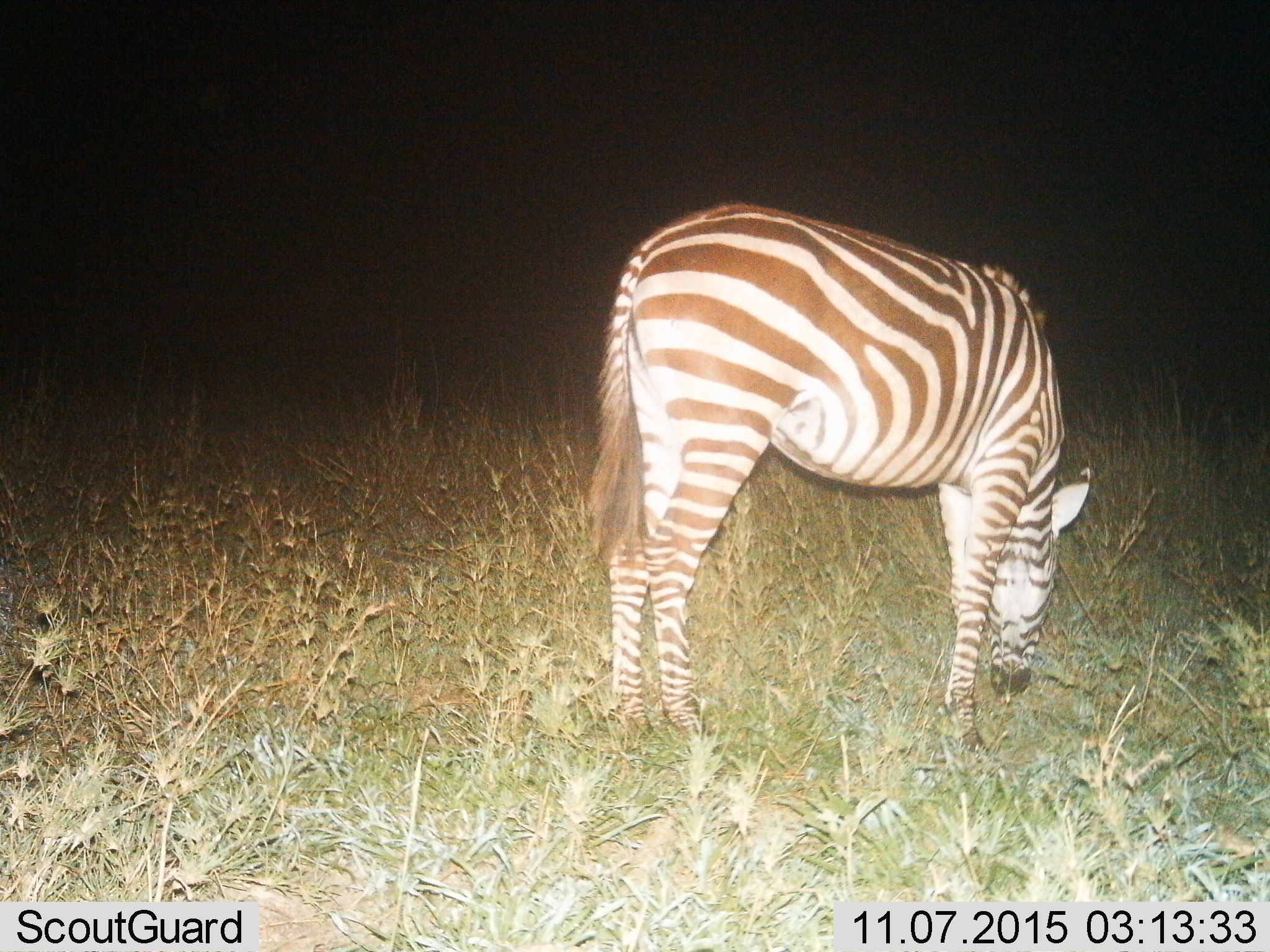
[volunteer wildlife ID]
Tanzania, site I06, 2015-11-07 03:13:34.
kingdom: Animalia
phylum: Chordata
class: Mammalia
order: Perissodactyla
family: Equidae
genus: Equus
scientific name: Equus quagga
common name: plains zebra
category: zebra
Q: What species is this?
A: Zebra (plains zebra) (Equus quagga).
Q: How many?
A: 1.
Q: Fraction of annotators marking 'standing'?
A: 44%.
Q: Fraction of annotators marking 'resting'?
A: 0%.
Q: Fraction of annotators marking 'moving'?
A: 0%.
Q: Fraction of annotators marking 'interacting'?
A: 0%.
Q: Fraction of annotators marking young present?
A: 0%.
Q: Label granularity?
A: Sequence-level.